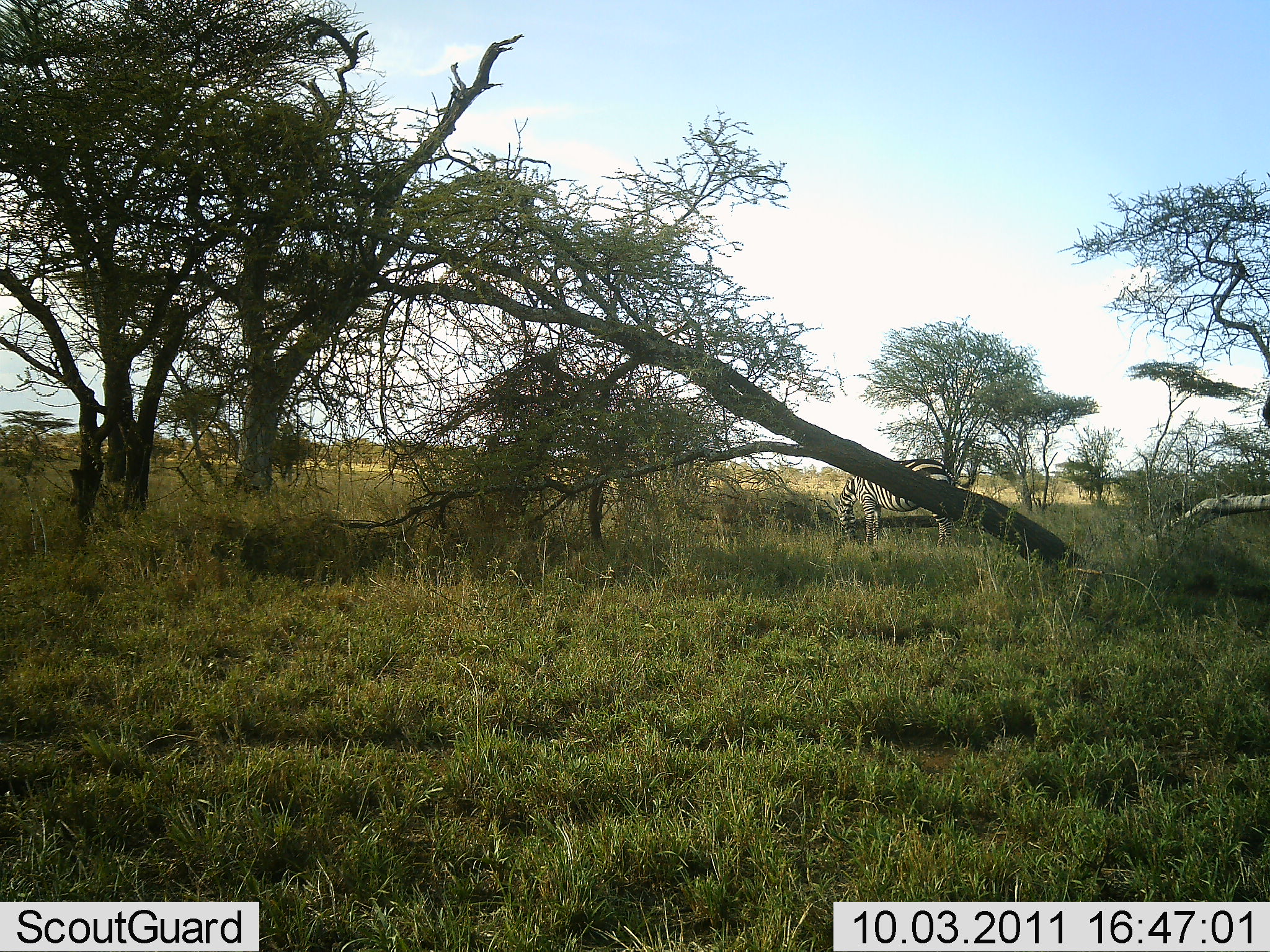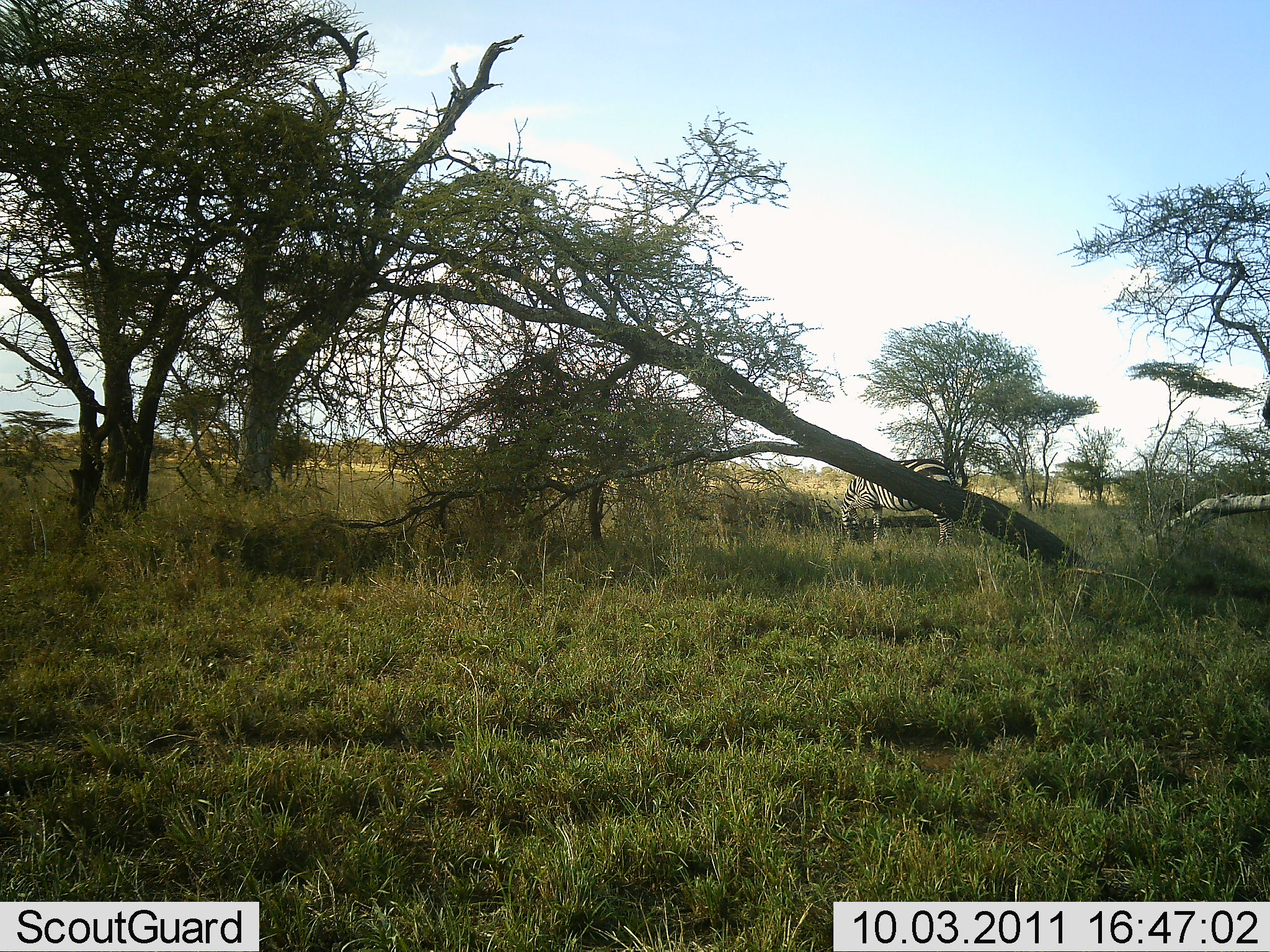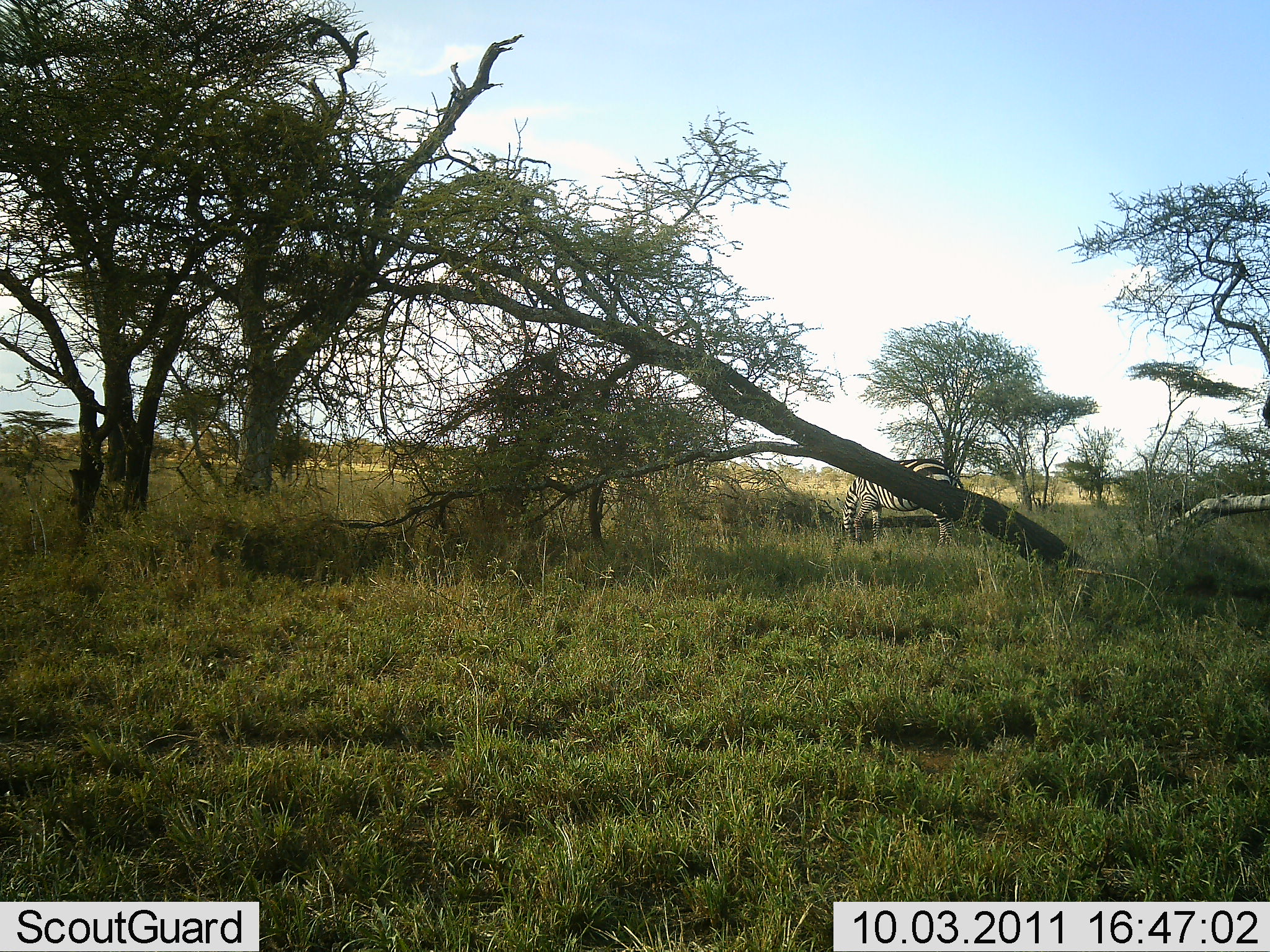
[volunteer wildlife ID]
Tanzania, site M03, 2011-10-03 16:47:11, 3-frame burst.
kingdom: Animalia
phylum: Chordata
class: Mammalia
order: Perissodactyla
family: Equidae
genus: Equus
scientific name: Equus quagga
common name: plains zebra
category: zebra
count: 1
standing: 21%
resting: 0%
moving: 0%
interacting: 0%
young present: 0%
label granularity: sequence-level